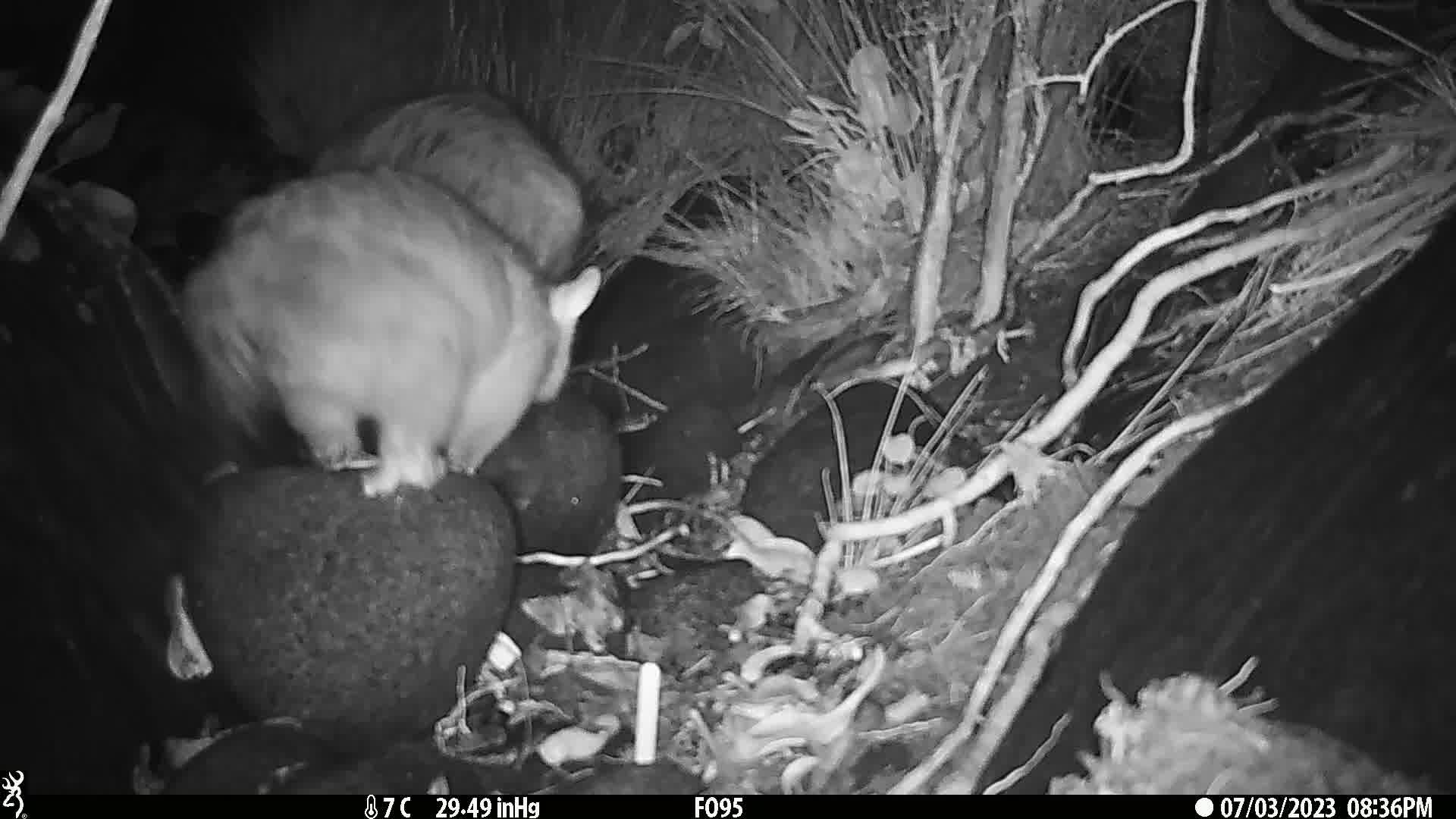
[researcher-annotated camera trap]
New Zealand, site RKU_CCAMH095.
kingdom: Animalia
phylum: Chordata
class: Mammalia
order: Diprotodontia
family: Phalangeridae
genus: Trichosurus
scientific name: Trichosurus vulpecula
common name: common brushtail possum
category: possum